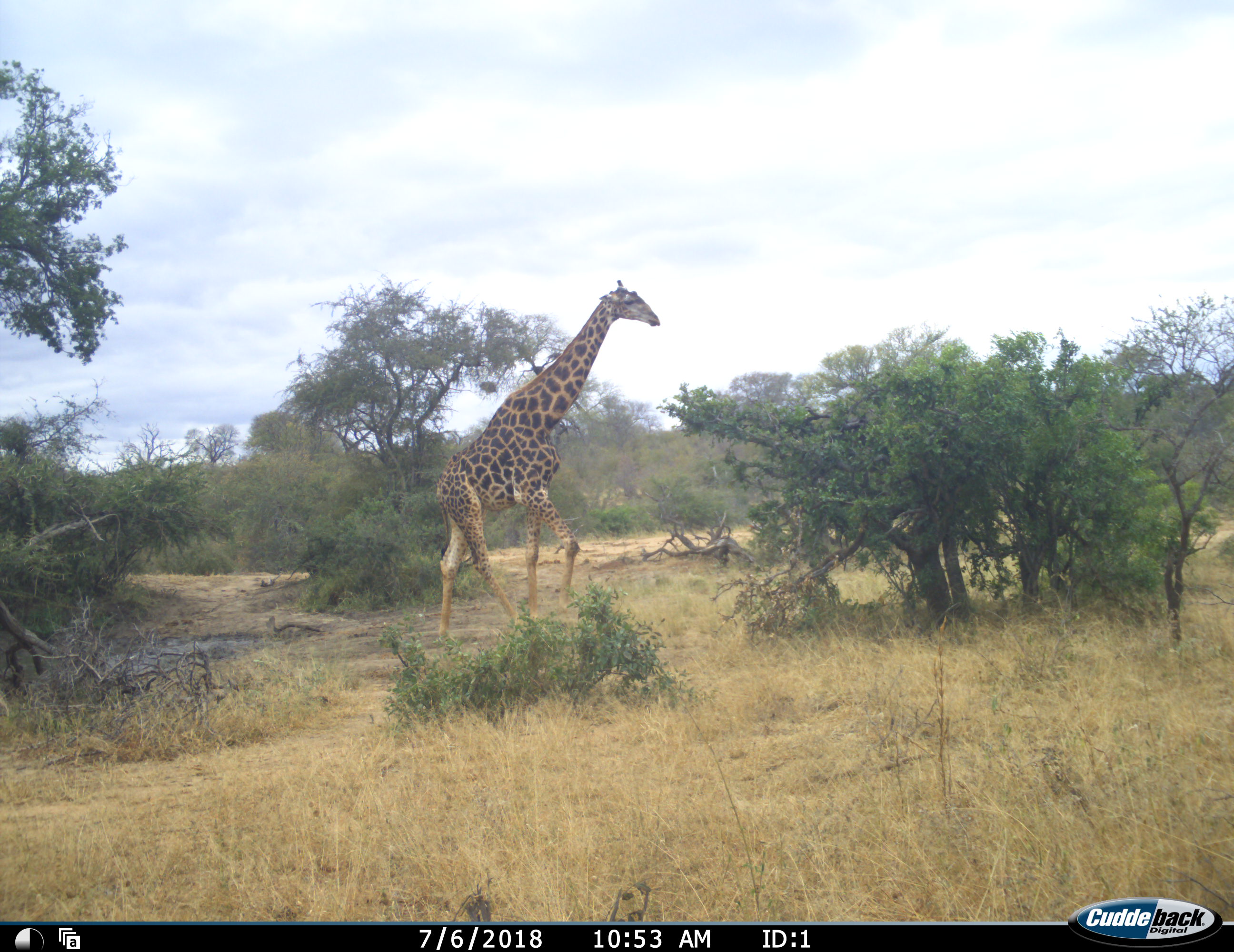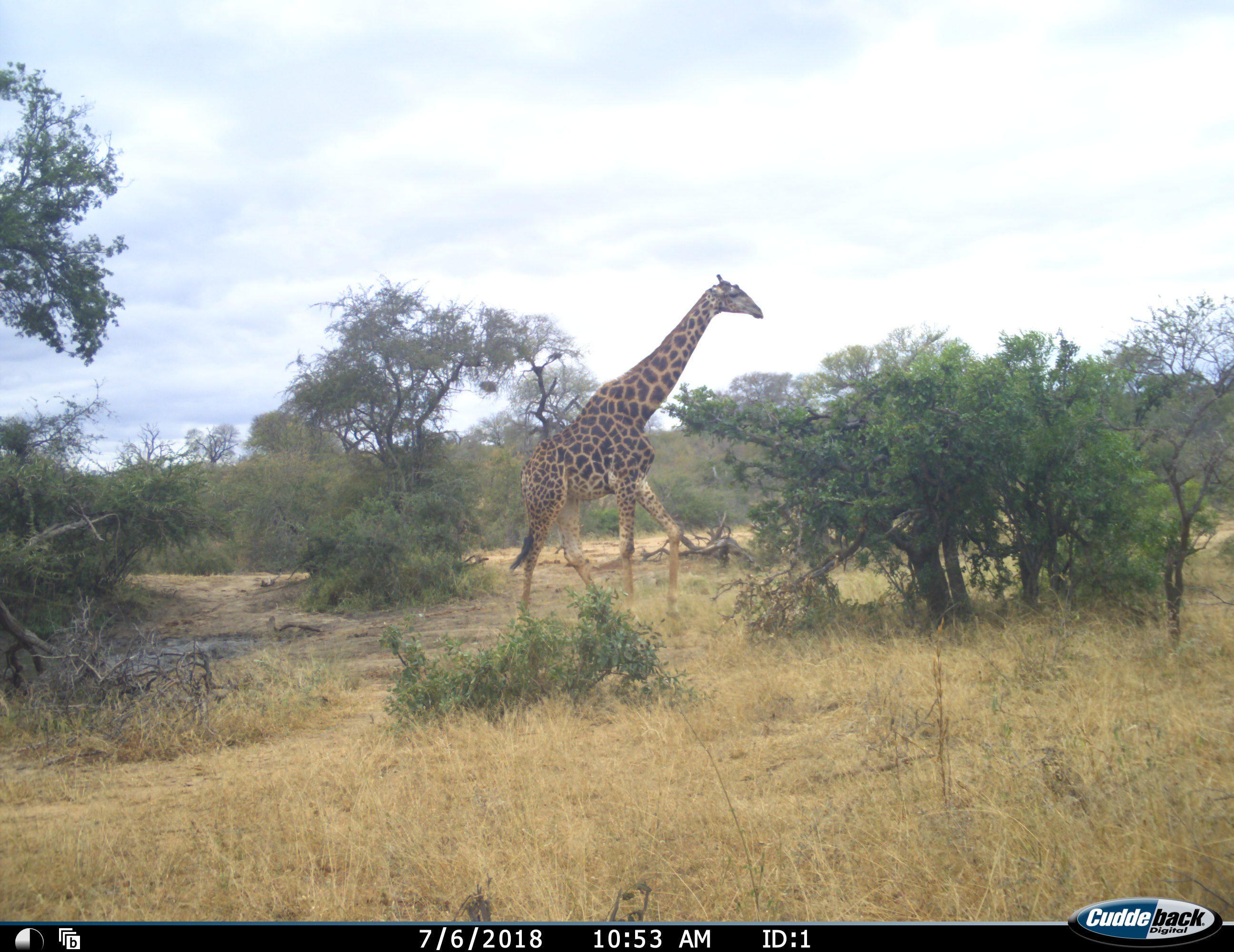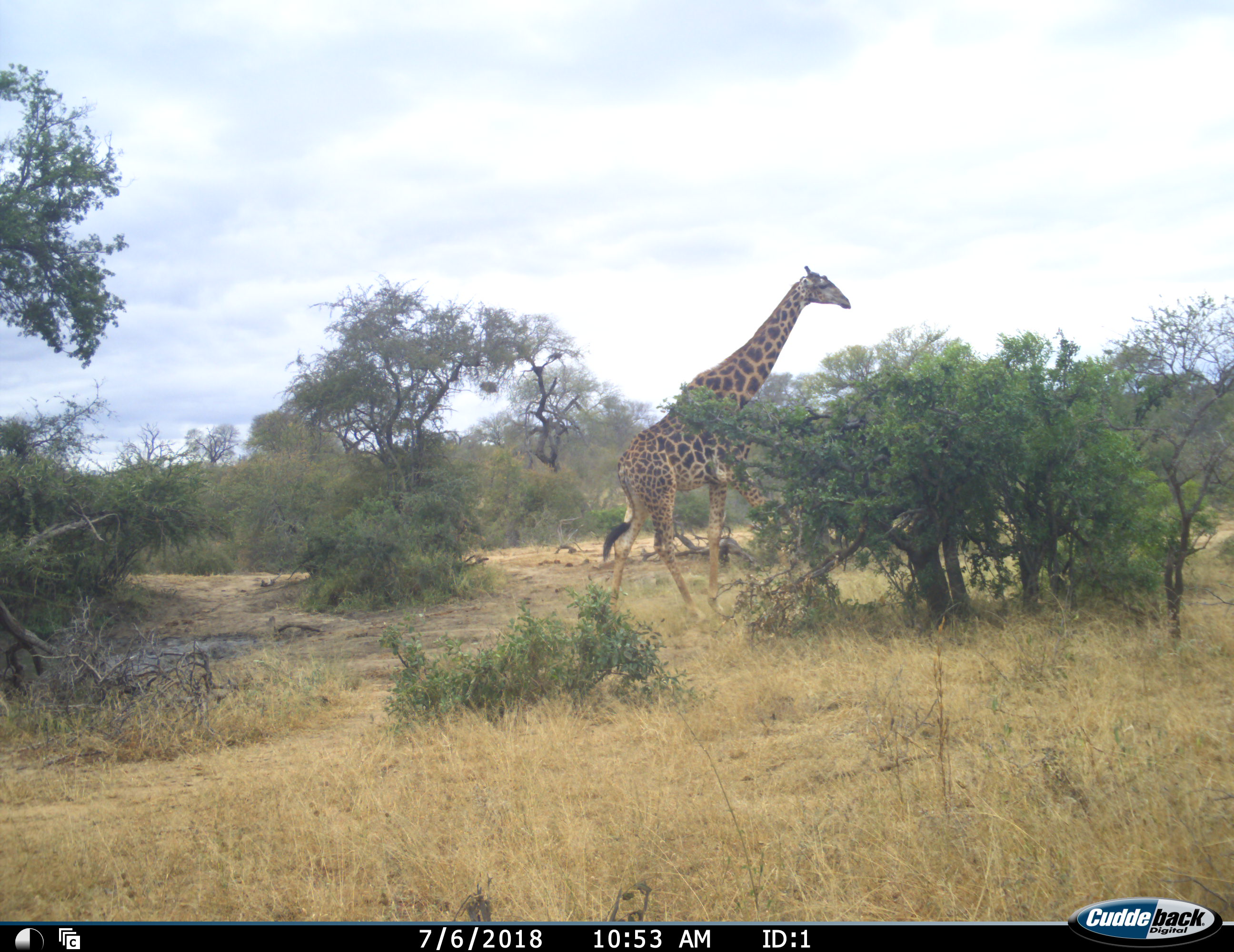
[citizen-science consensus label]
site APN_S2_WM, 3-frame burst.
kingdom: Animalia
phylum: Chordata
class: Mammalia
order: Artiodactyla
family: Giraffidae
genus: Giraffa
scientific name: Giraffa camelopardalis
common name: giraffe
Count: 1.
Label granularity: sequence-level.